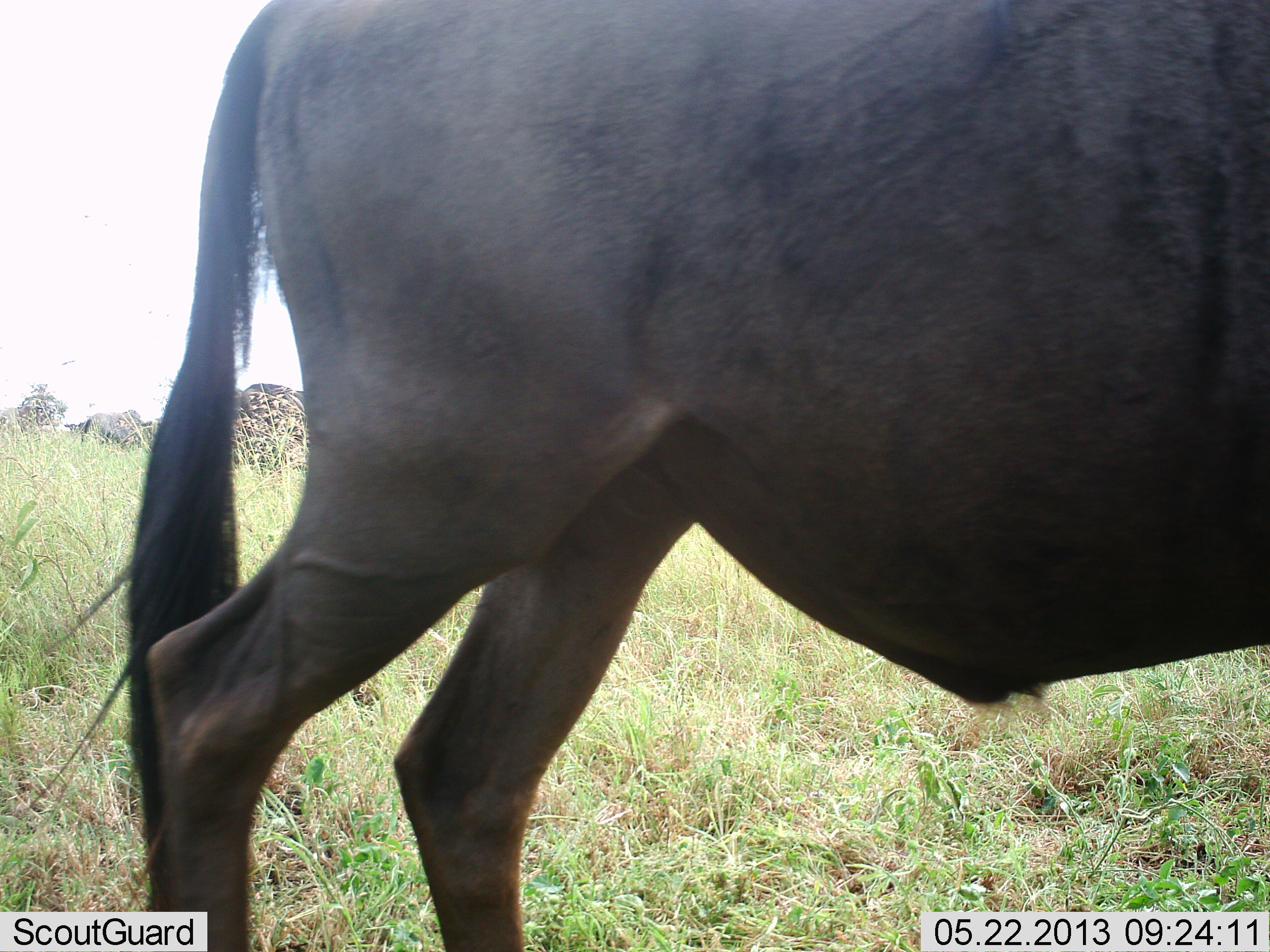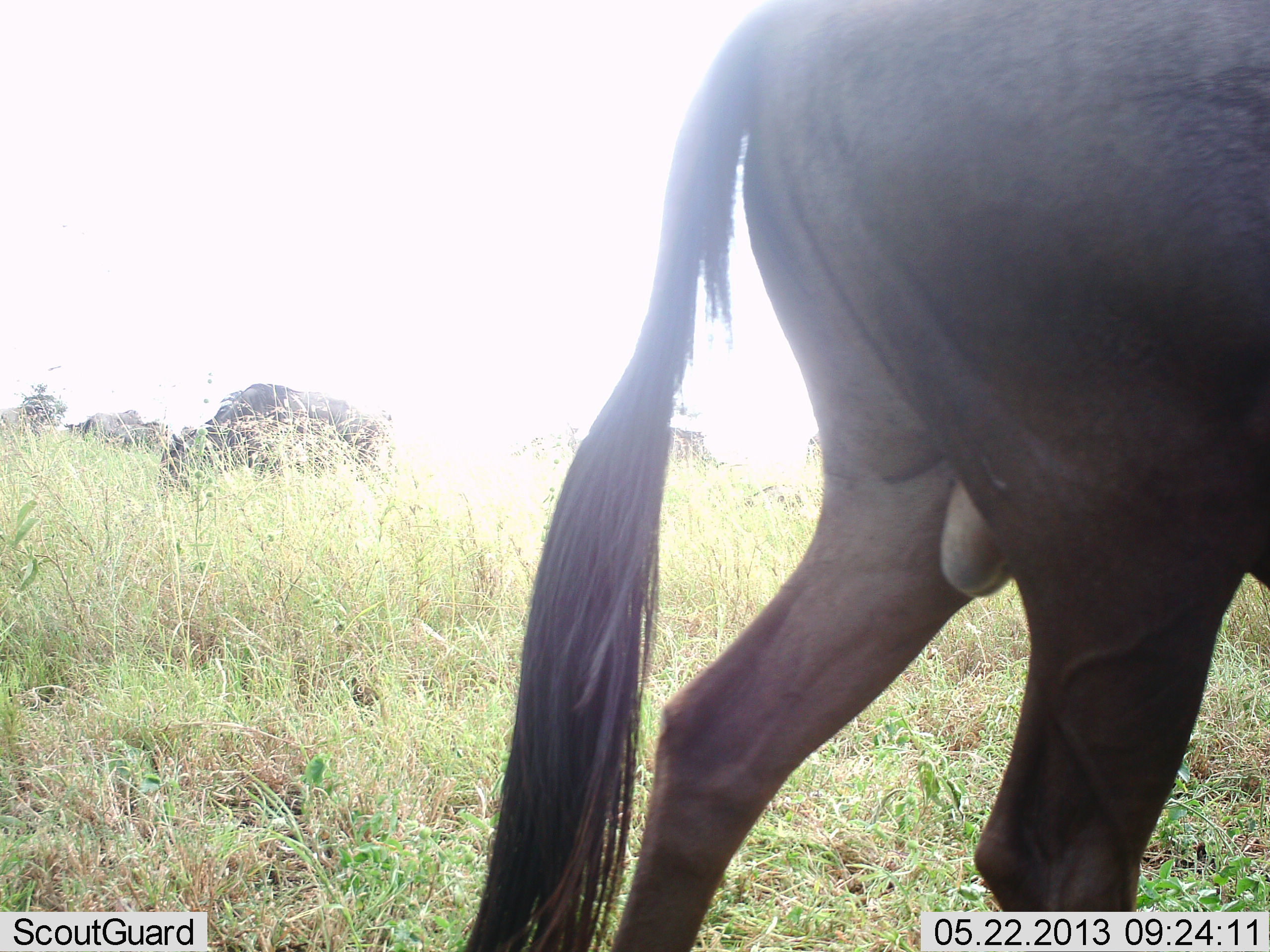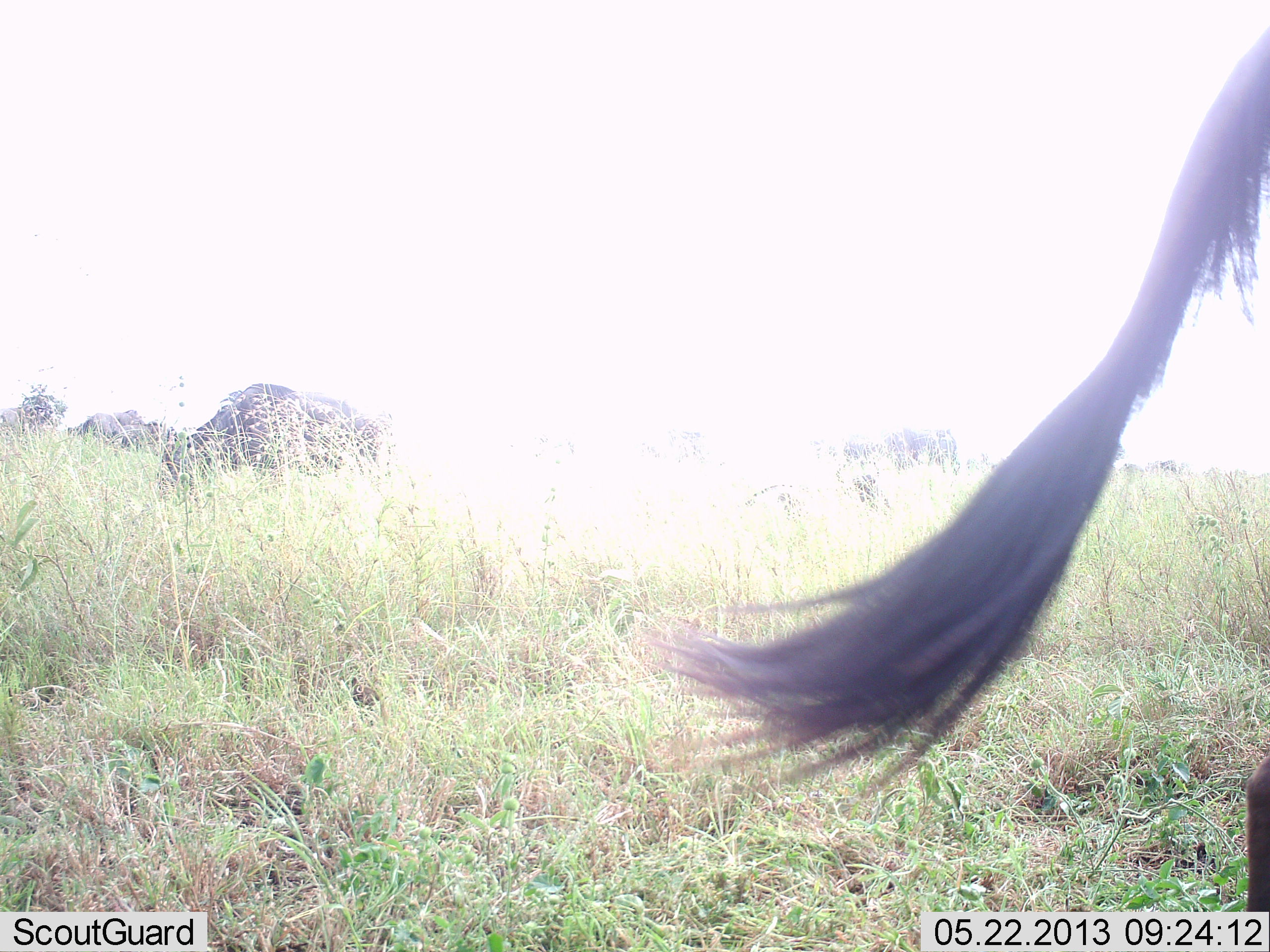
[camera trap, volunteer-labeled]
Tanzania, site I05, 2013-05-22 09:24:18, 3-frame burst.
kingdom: Animalia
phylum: Chordata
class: Mammalia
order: Artiodactyla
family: Bovidae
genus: Connochaetes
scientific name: Connochaetes taurinus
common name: blue wildebeest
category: wildebeest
Wildebeest (blue wildebeest) (Connochaetes taurinus), count 3. Behavior (volunteer vote fractions): standing 20%, resting 0%, moving 100%, interacting 0%. Young present (vote fraction): 0%. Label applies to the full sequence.